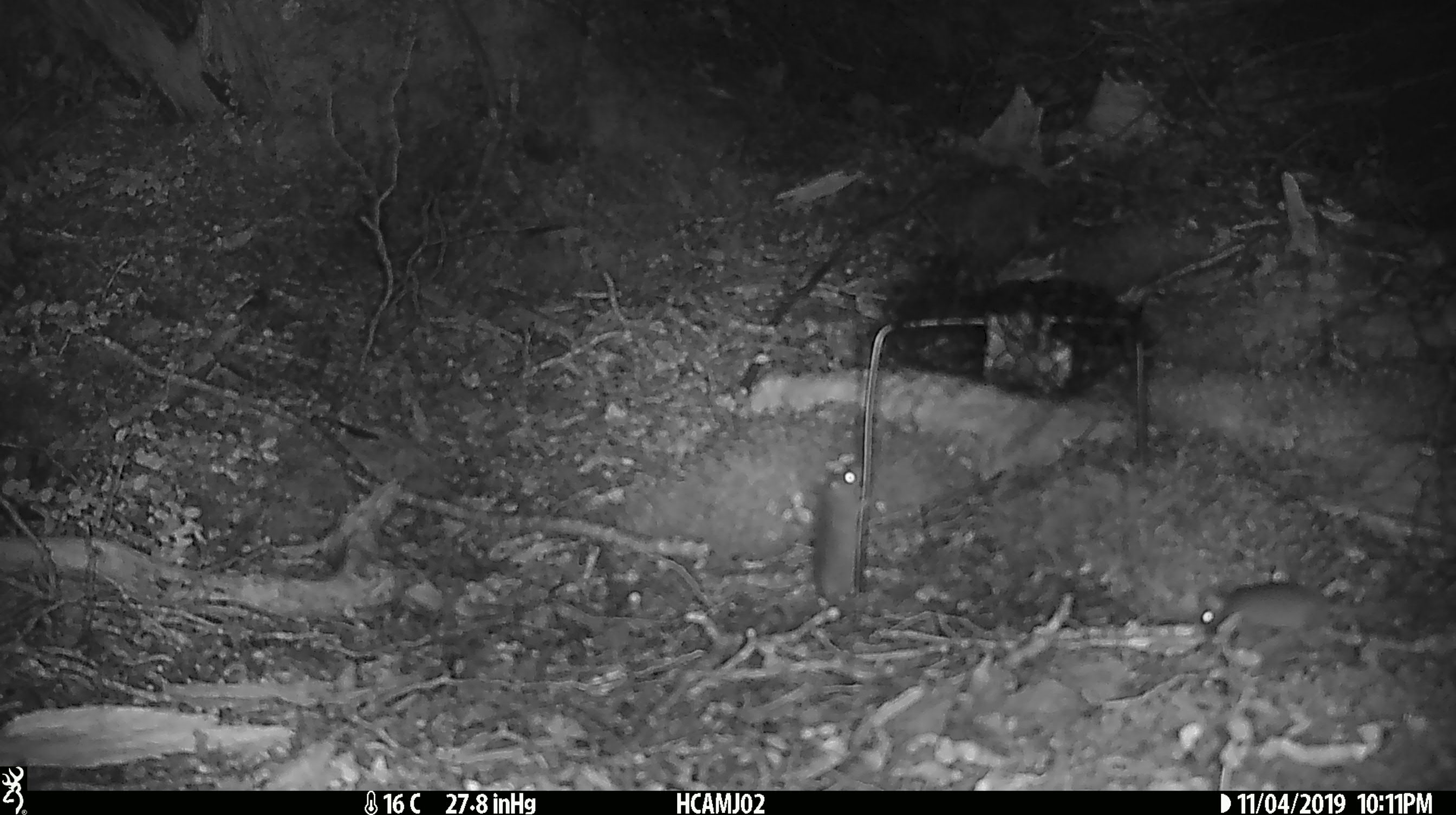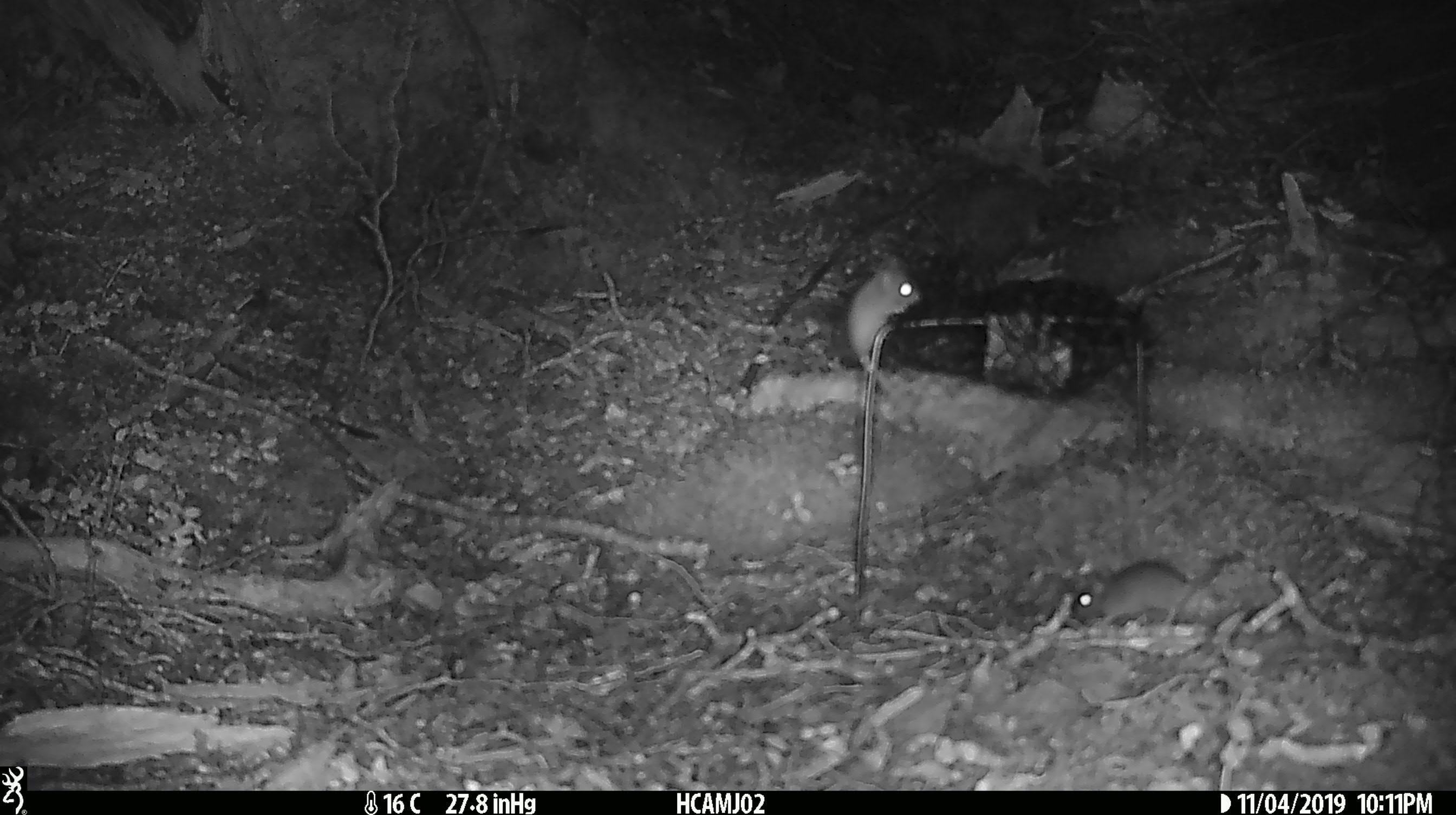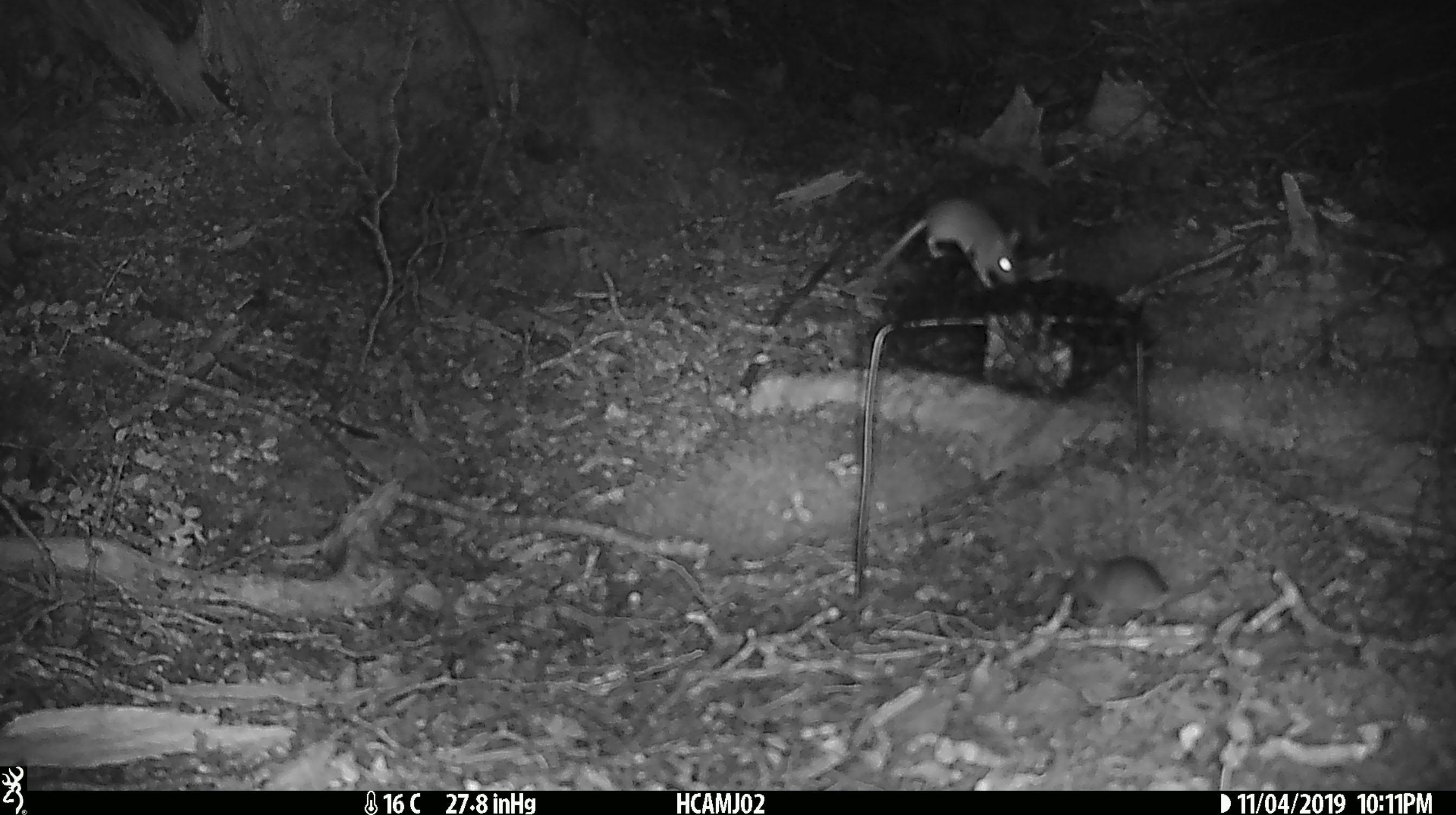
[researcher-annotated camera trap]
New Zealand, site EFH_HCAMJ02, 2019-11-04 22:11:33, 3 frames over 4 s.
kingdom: Animalia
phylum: Chordata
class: Mammalia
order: Rodentia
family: Muridae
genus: Mus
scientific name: Mus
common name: mouse